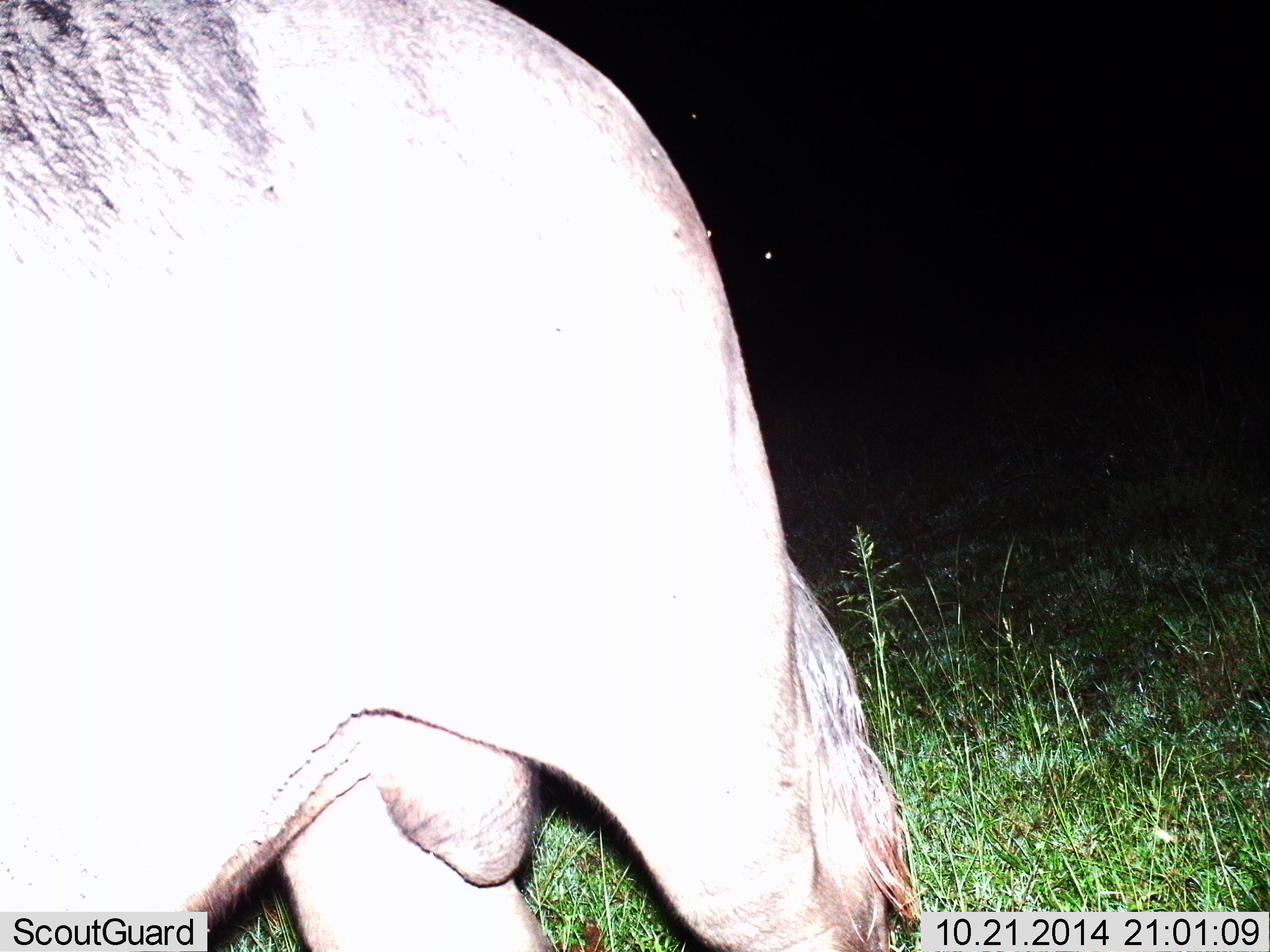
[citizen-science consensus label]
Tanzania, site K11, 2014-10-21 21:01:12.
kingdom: Animalia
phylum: Chordata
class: Mammalia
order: Artiodactyla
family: Bovidae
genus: Connochaetes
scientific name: Connochaetes taurinus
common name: blue wildebeest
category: wildebeest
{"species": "wildebeest (blue wildebeest) (Connochaetes taurinus)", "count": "1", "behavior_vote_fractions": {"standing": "50%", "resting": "0%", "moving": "40%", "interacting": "0%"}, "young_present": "0%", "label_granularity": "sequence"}